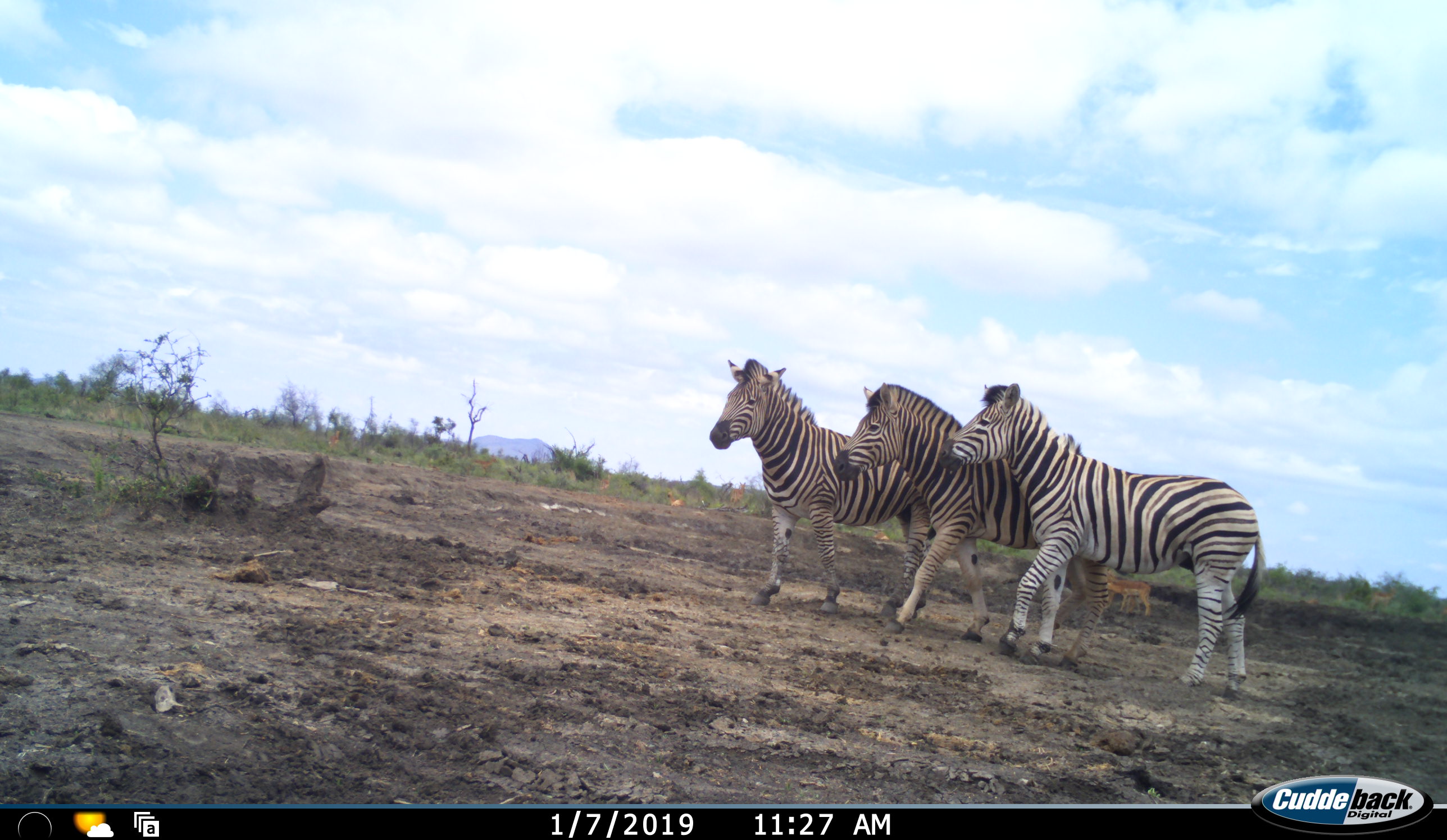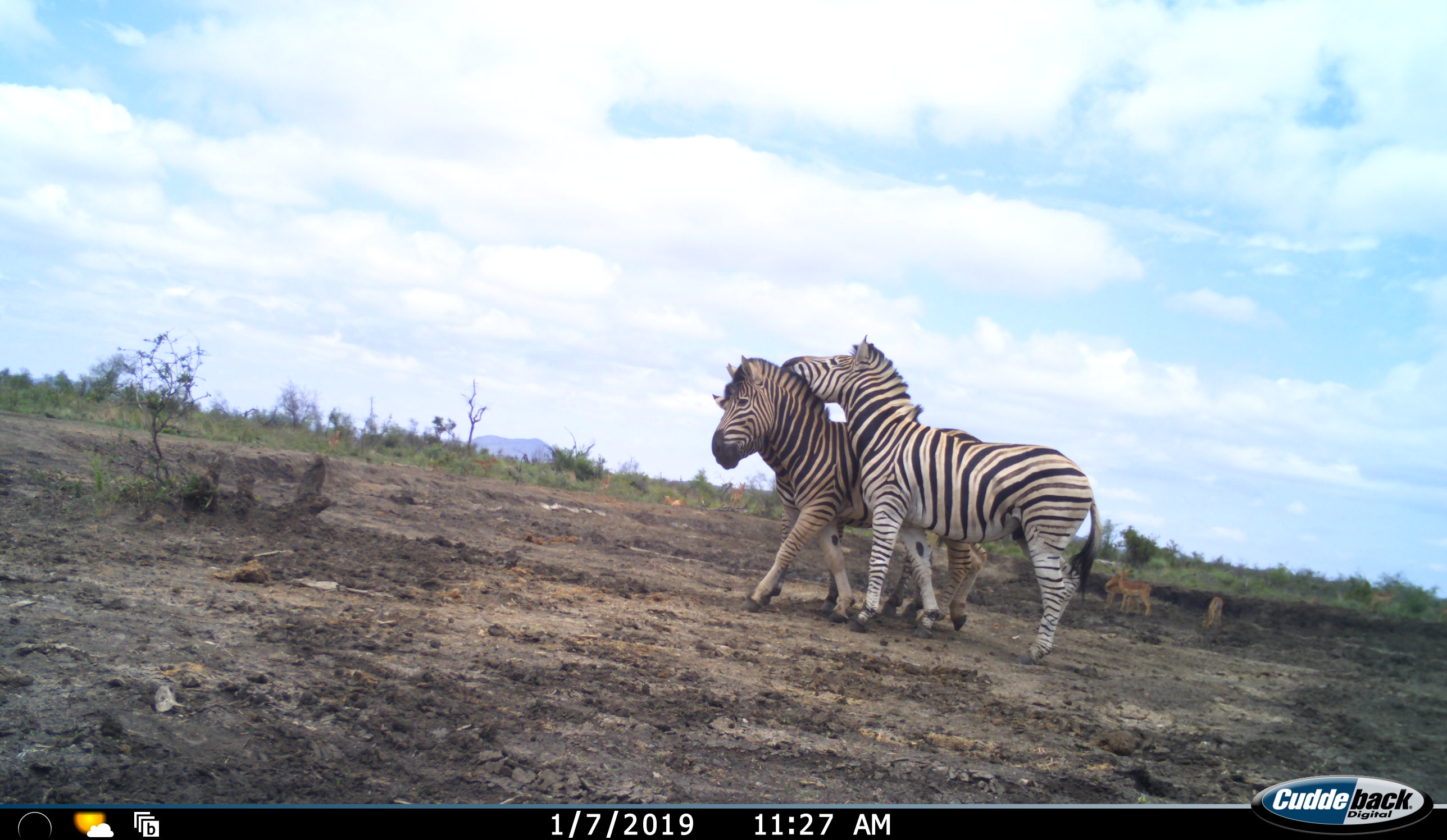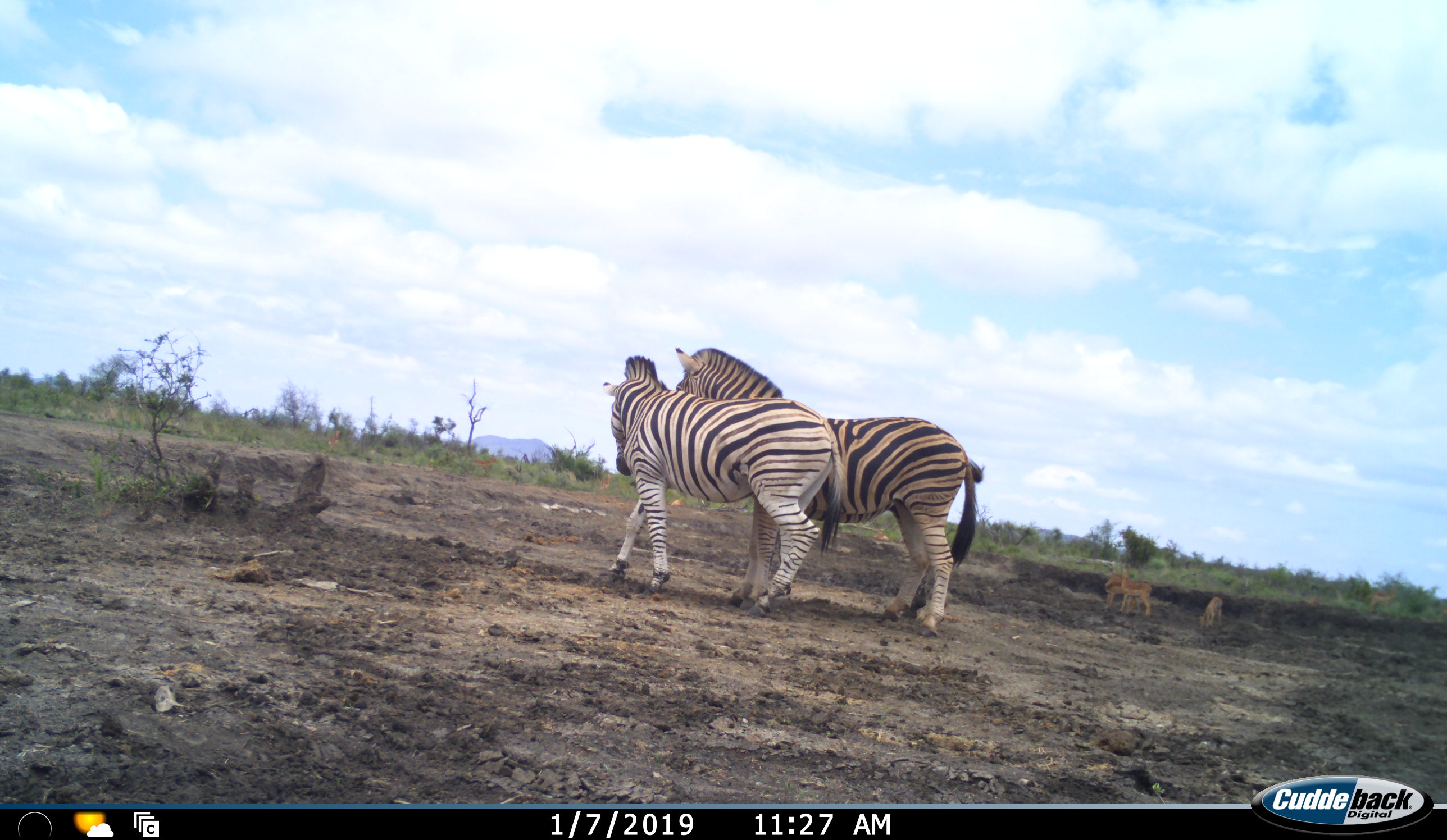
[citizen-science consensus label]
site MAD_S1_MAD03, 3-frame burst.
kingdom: Animalia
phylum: Chordata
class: Mammalia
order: Perissodactyla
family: Equidae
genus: Equus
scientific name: Equus quagga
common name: plains zebra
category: zebraplains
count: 3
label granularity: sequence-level